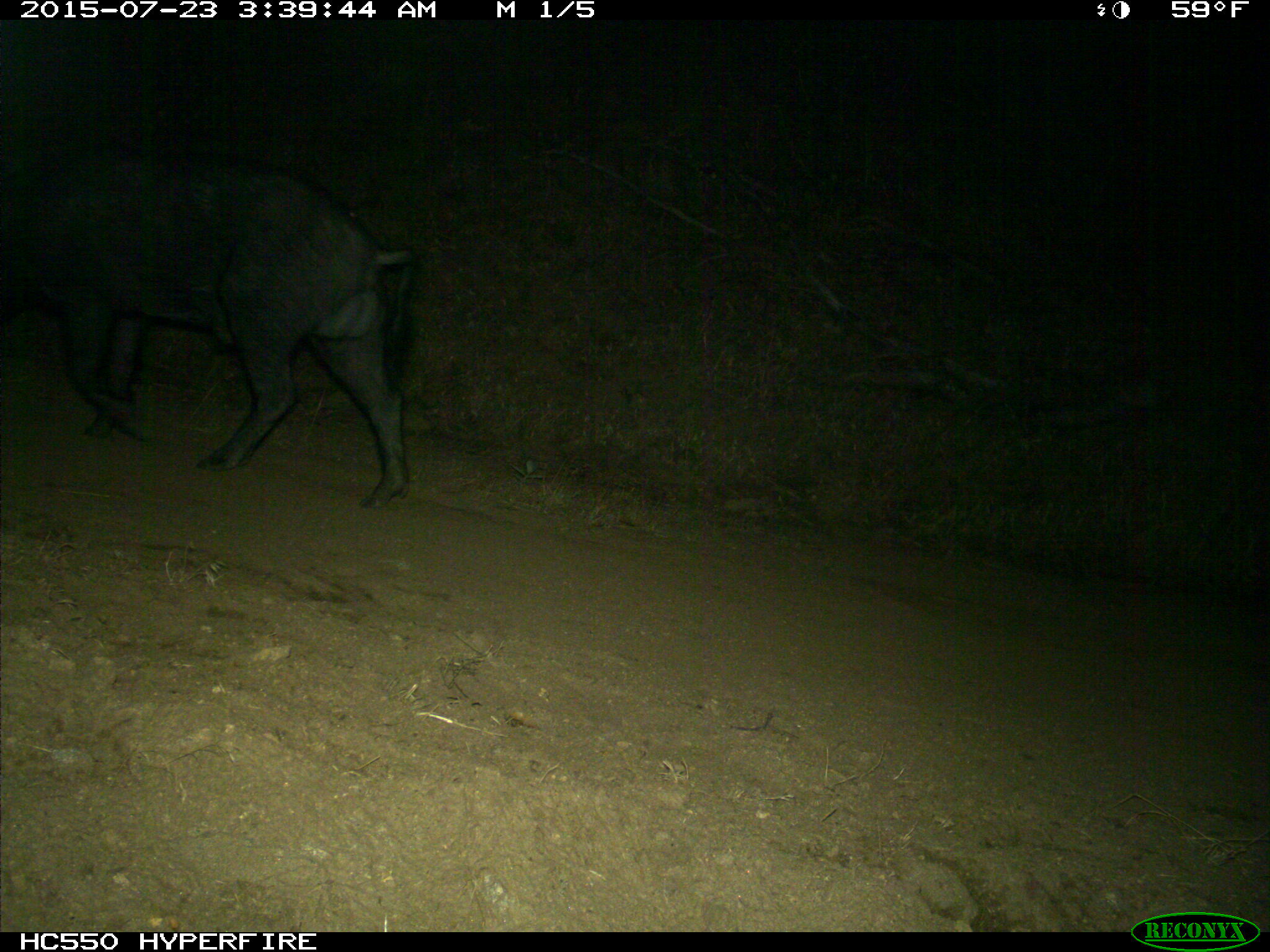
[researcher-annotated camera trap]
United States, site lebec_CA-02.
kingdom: Animalia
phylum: Chordata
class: Mammalia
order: Artiodactyla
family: Suidae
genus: Sus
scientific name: Sus scrofa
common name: wild boar